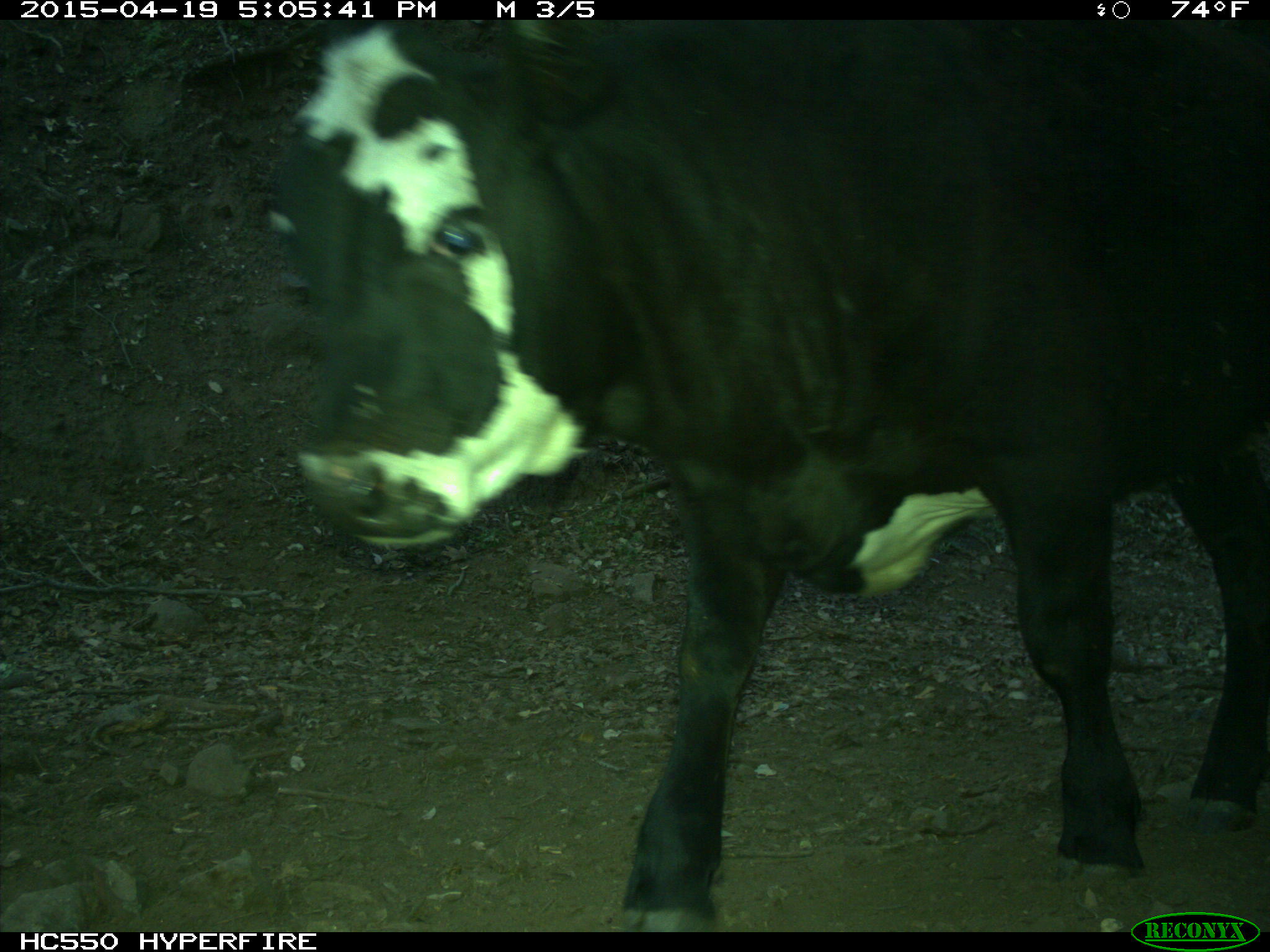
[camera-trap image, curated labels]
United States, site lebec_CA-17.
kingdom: Animalia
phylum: Chordata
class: Mammalia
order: Artiodactyla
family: Bovidae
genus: Bos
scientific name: Bos taurus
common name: domestic cow